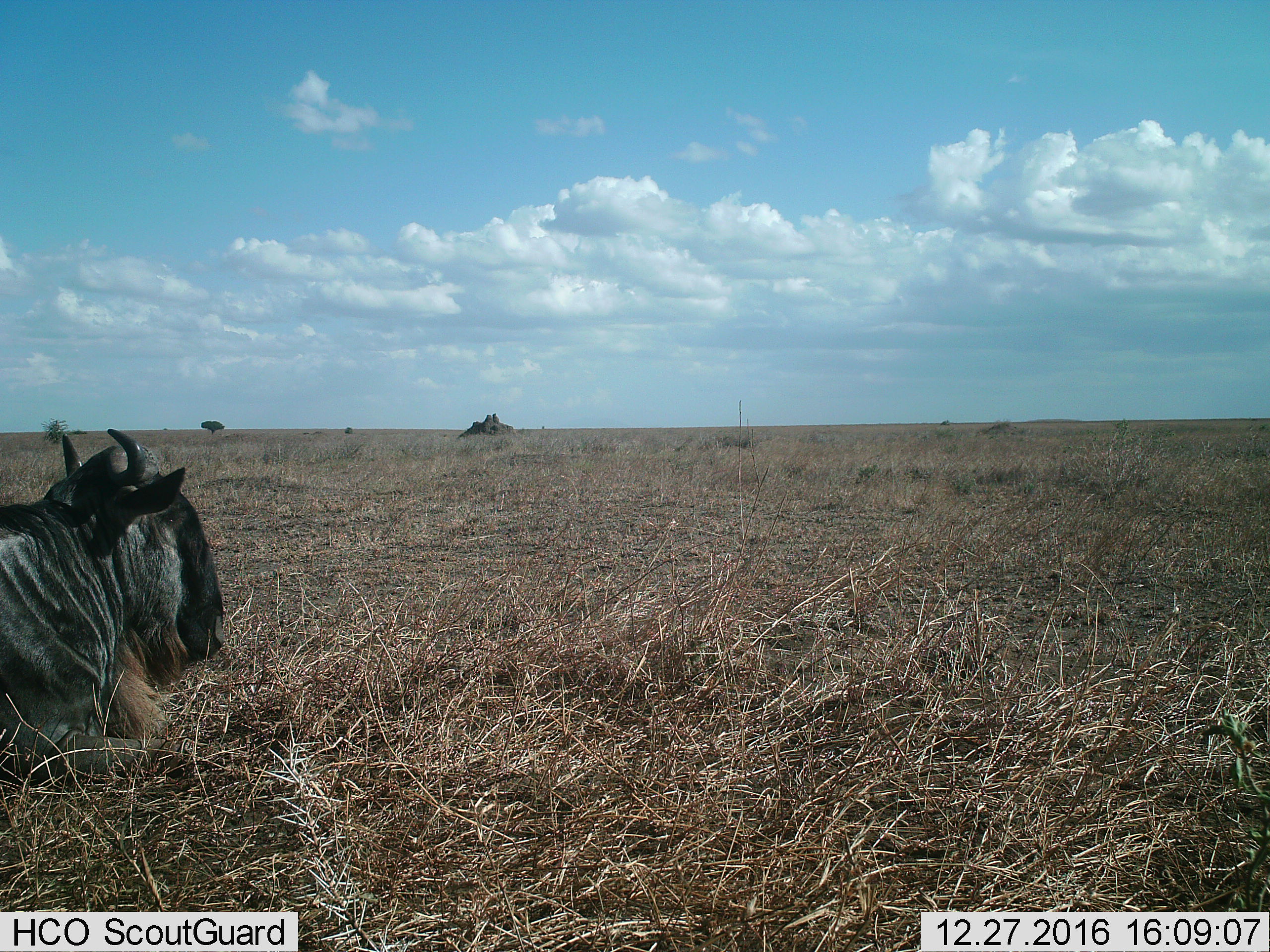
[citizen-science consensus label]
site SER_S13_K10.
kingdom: Animalia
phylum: Chordata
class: Mammalia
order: Artiodactyla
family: Bovidae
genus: Connochaetes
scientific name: Connochaetes taurinus taurinus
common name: blue wildebeest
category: wildebeestblue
Wildebeestblue (blue wildebeest) (Connochaetes taurinus taurinus), count 1. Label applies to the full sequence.